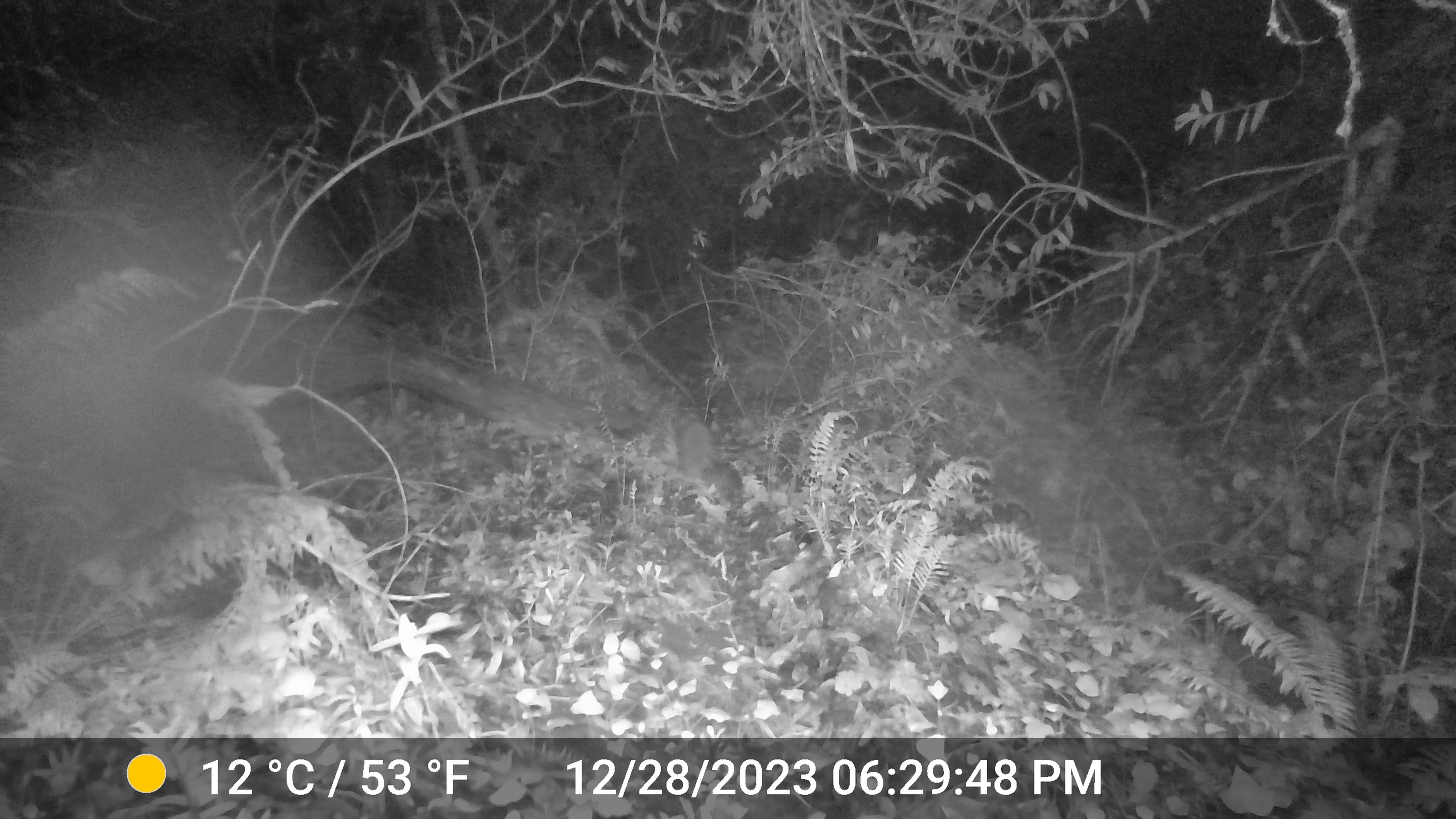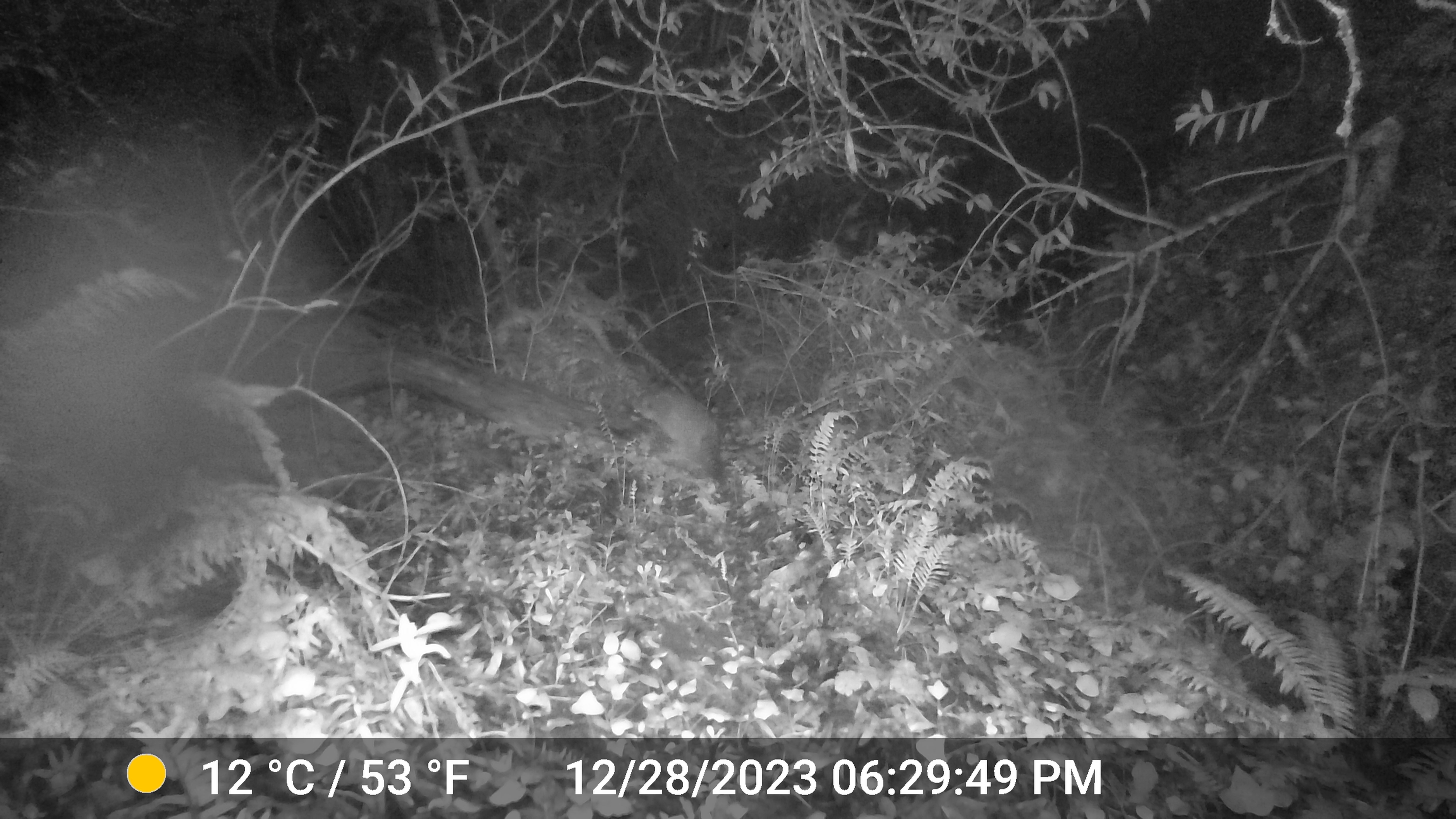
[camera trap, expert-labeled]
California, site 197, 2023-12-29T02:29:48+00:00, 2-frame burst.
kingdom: Animalia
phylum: Chordata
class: Mammalia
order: Carnivora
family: Procyonidae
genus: Procyon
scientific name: Procyon lotor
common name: raccoon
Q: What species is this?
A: Raccoon (Procyon lotor).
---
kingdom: Animalia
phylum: Chordata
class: Mammalia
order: Rodentia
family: Sciuridae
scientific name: Sciuridae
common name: squirrel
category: unknown squirrel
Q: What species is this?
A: Unknown squirrel (squirrel) (Sciuridae).